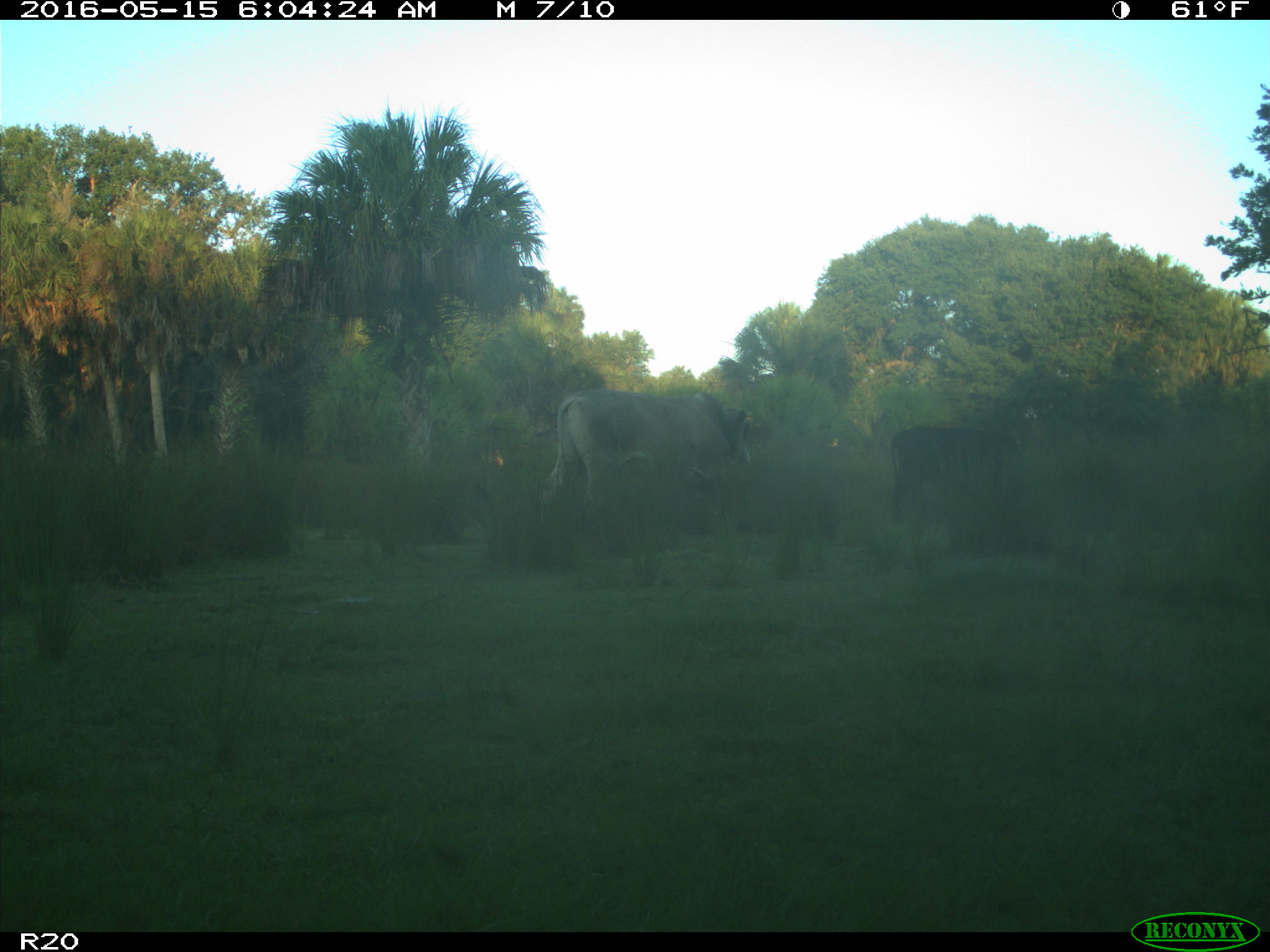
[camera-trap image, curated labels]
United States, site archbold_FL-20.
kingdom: Animalia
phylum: Chordata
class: Mammalia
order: Artiodactyla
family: Bovidae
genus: Bos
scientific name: Bos taurus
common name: domestic cow